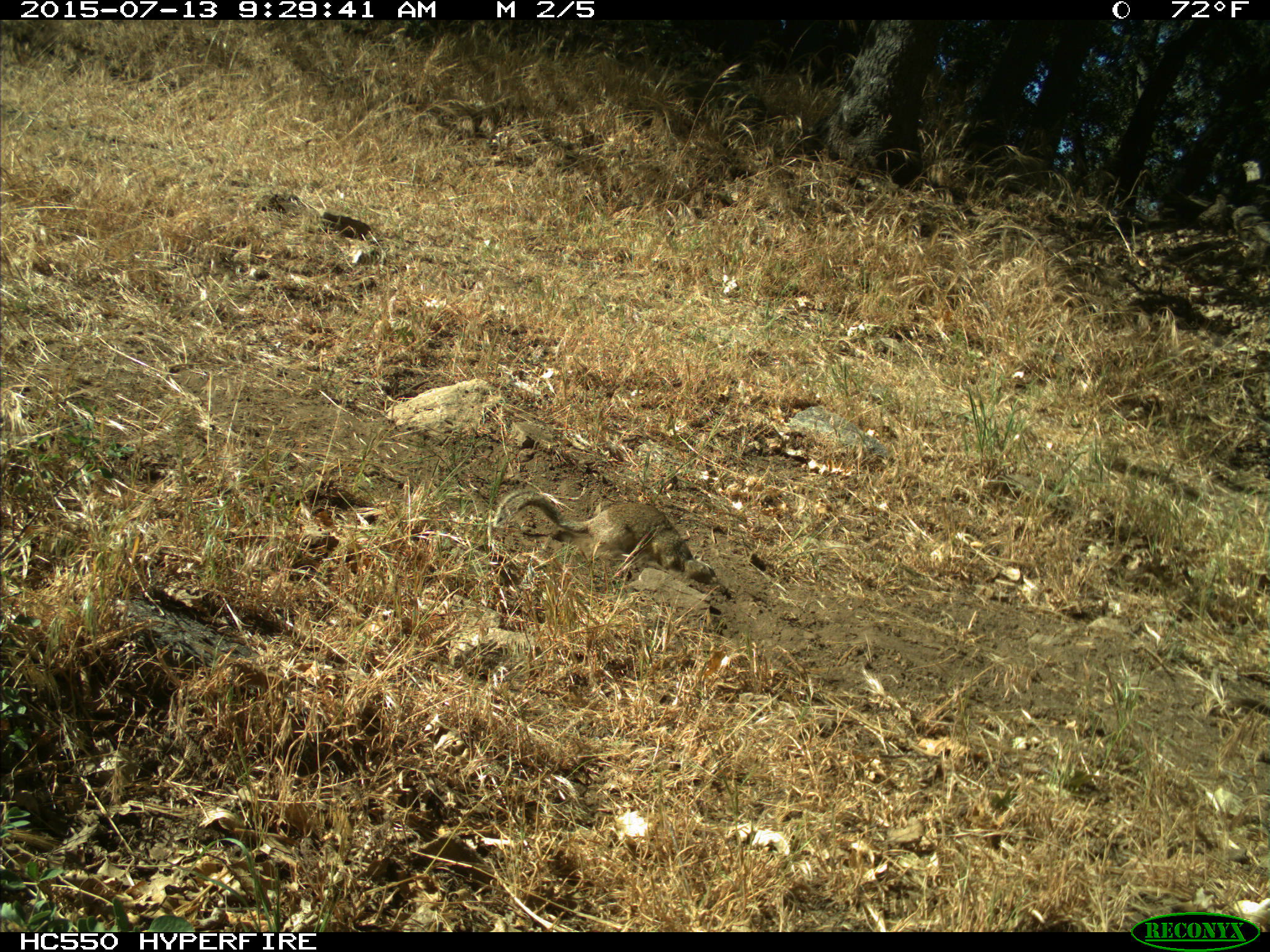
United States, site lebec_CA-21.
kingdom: Animalia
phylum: Chordata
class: Mammalia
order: Rodentia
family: Sciuridae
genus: Otospermophilus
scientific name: Otospermophilus beecheyi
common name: california ground squirrel